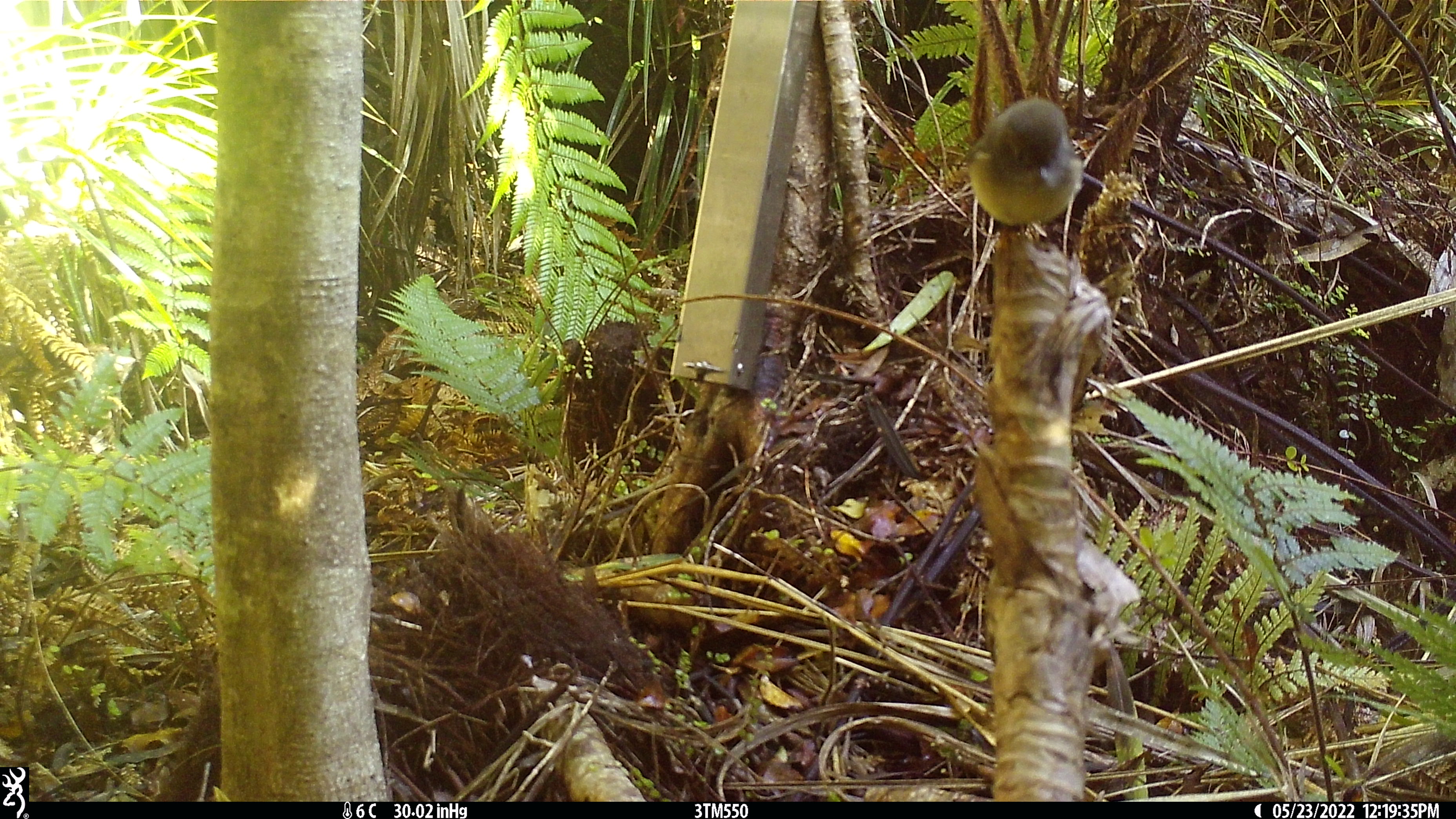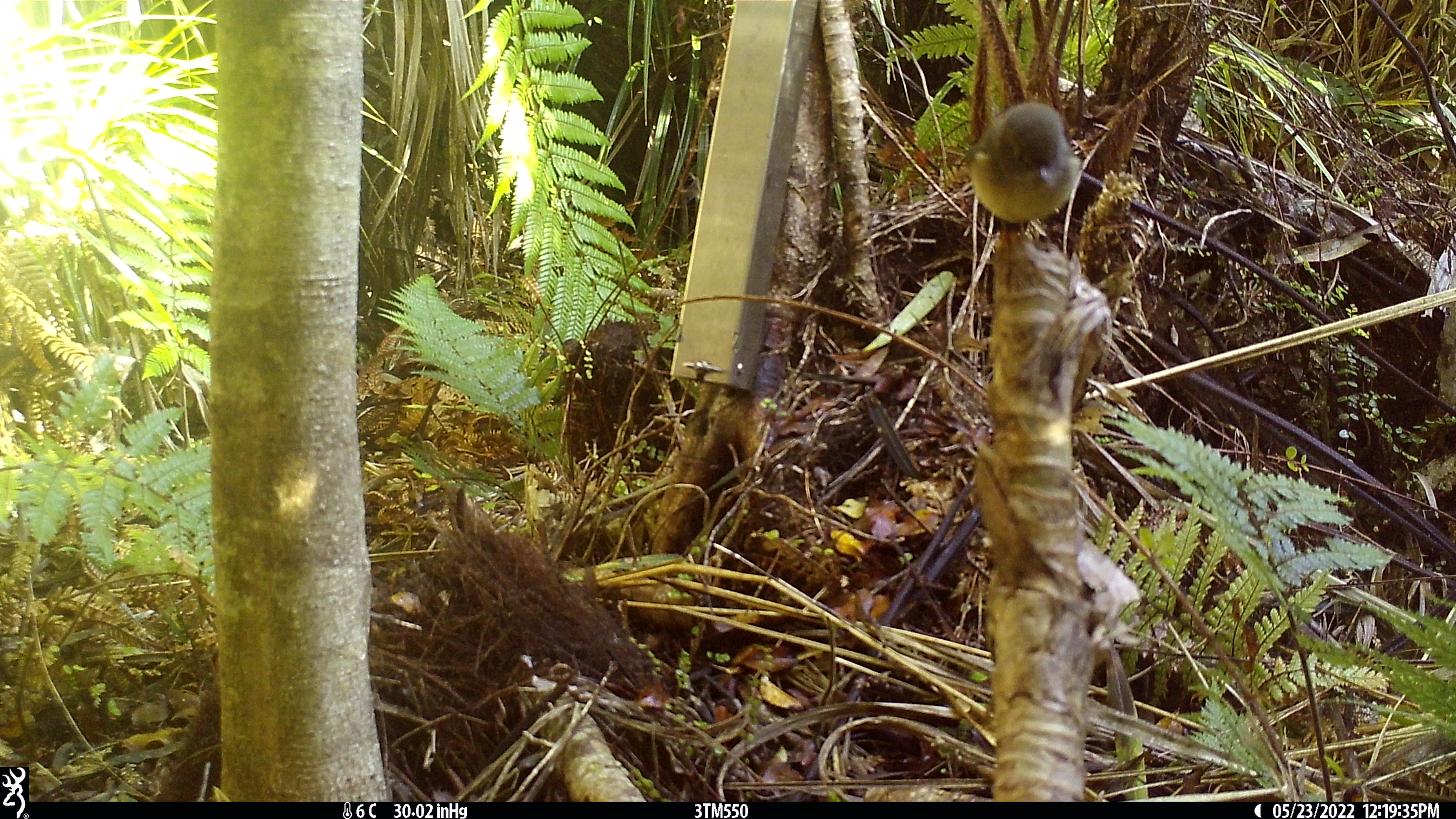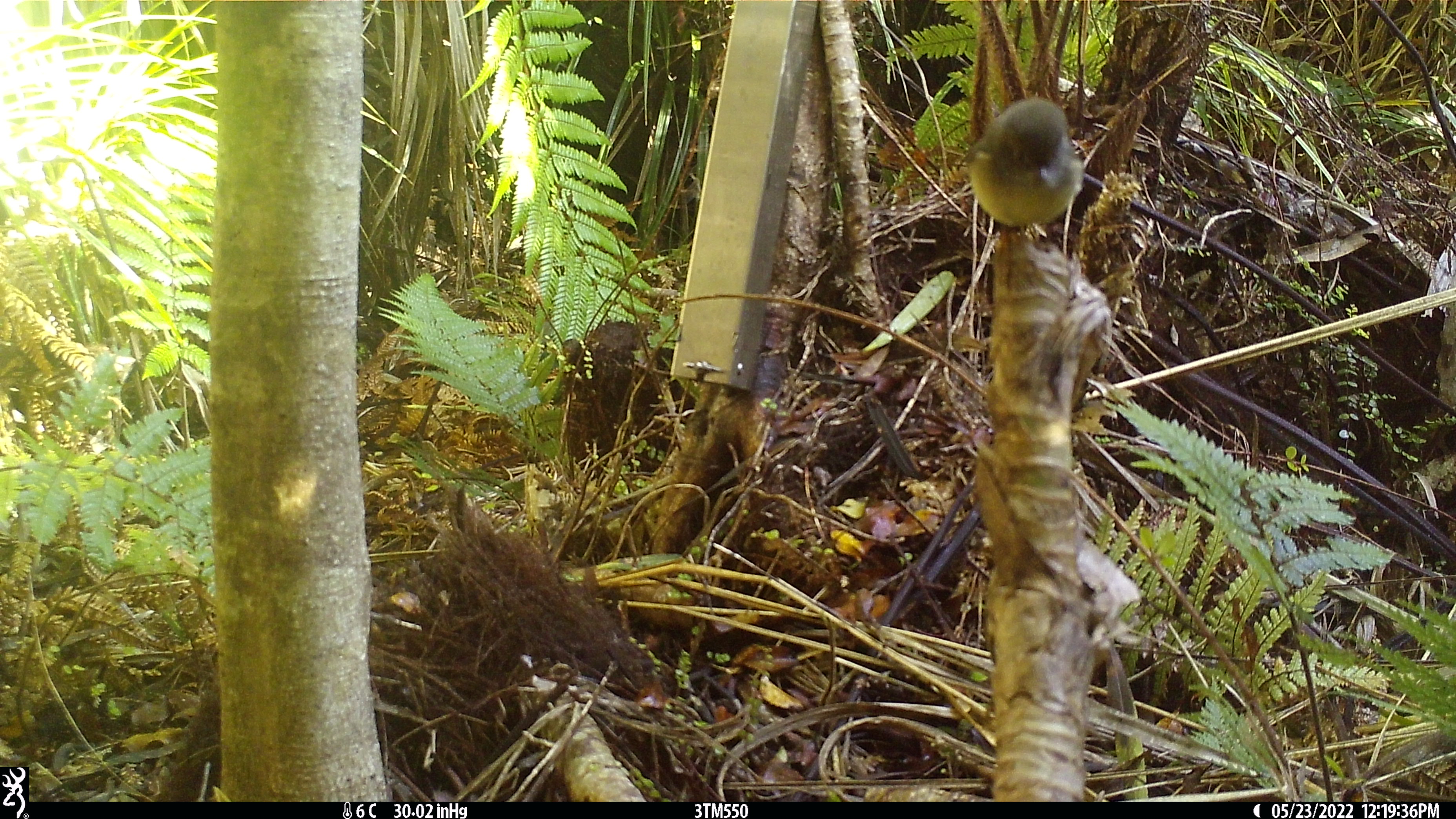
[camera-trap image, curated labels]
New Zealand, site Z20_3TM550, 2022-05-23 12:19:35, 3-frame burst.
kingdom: Animalia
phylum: Chordata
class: Aves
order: Passeriformes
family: Petroicidae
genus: Petroica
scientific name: Petroica macrocephala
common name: tomtit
Tomtit (Petroica macrocephala).